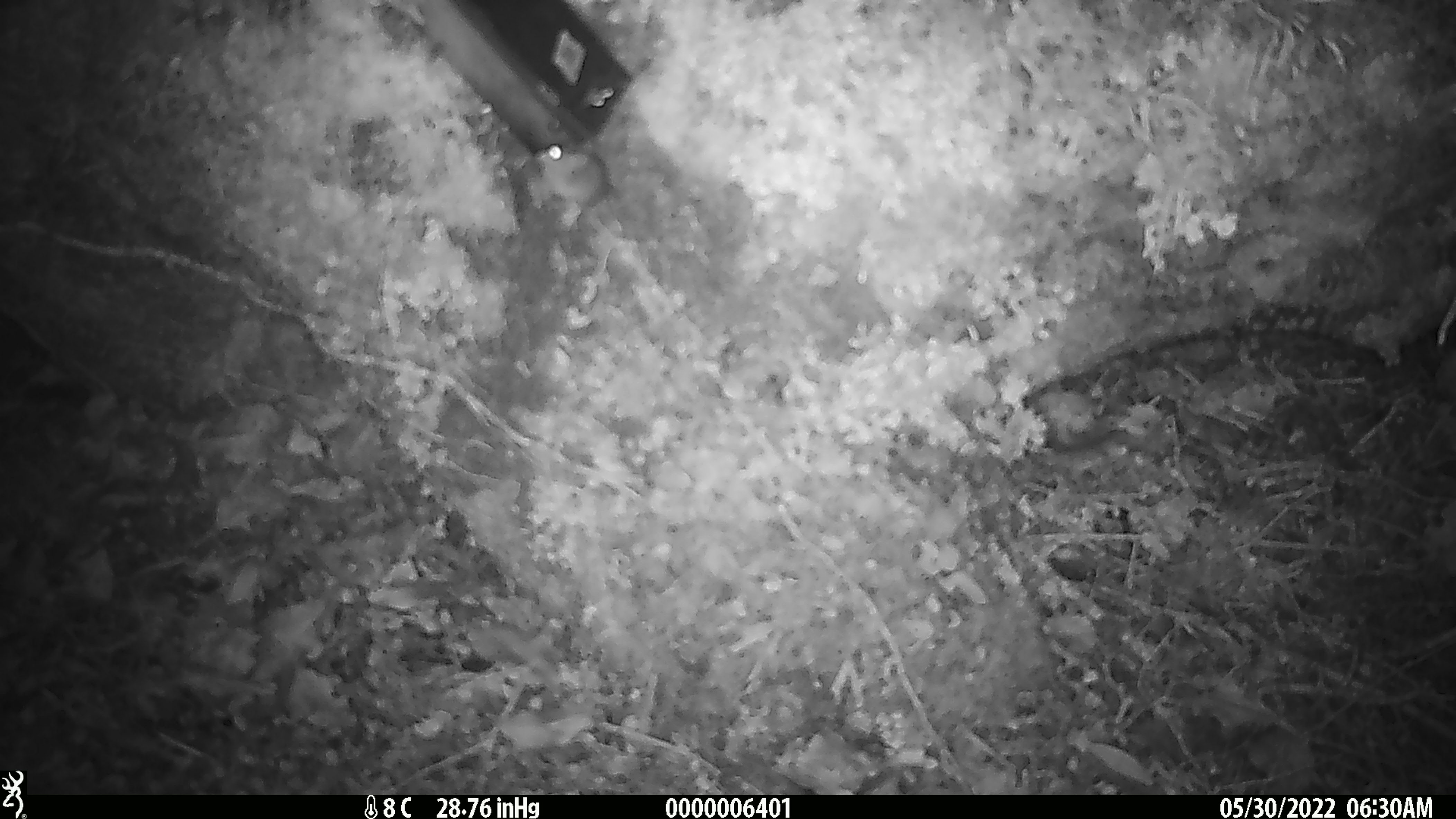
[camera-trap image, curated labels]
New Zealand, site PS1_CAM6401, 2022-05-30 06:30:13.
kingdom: Animalia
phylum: Chordata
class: Mammalia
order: Rodentia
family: Muridae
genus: Mus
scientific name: Mus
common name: mouse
Mouse (Mus).